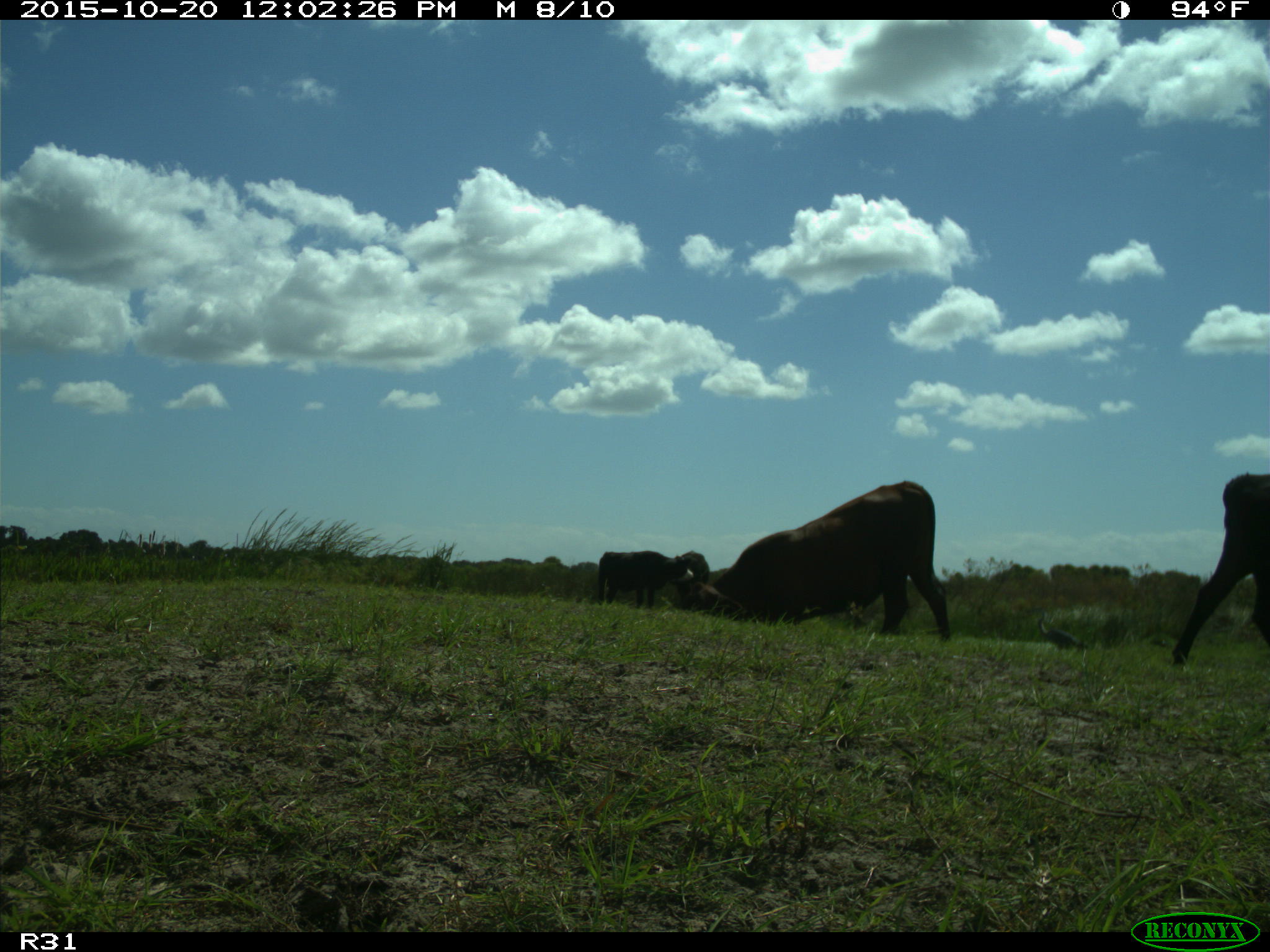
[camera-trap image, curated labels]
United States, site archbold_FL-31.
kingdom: Animalia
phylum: Chordata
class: Mammalia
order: Artiodactyla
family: Bovidae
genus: Bos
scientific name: Bos taurus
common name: domestic cow